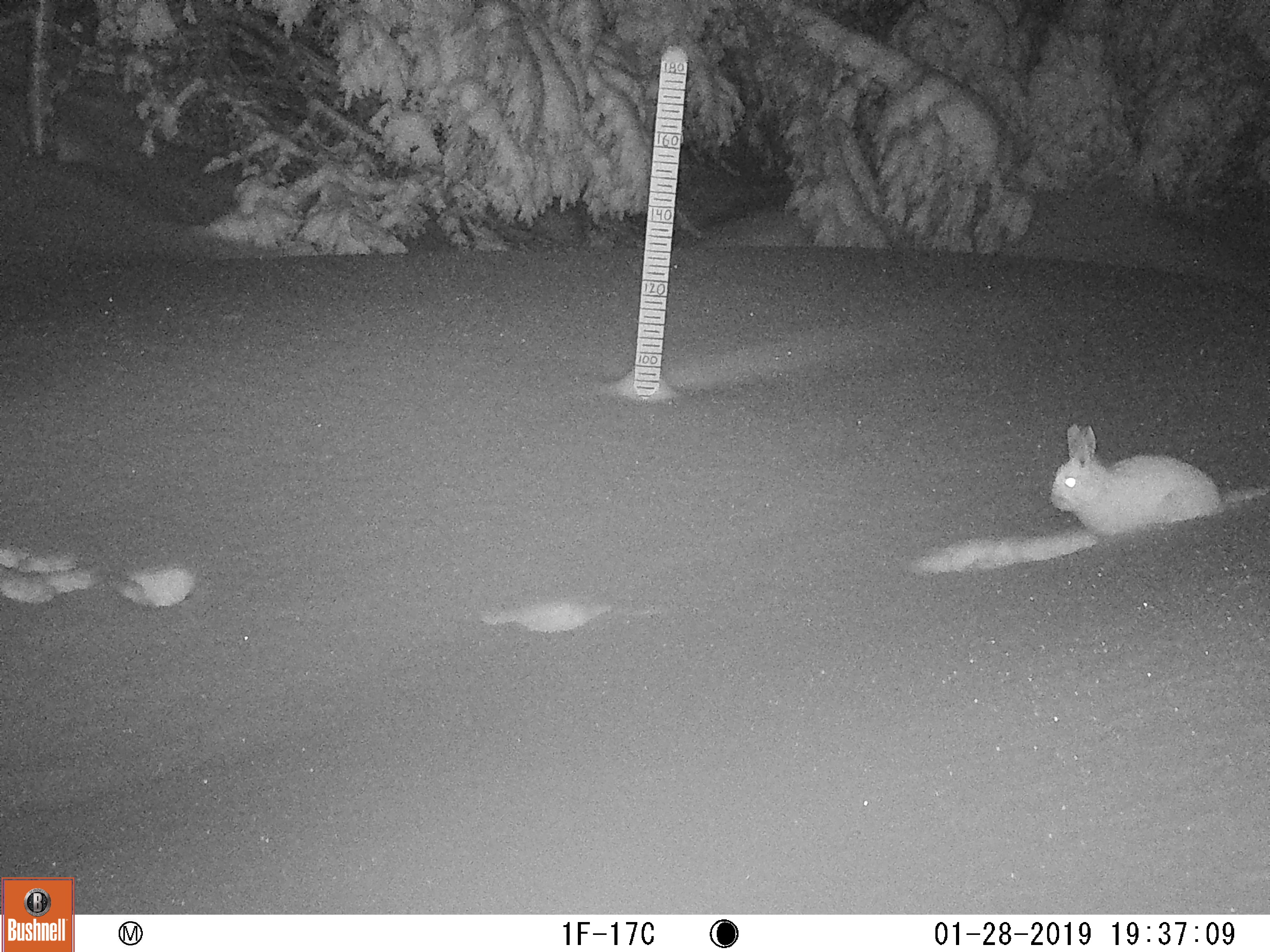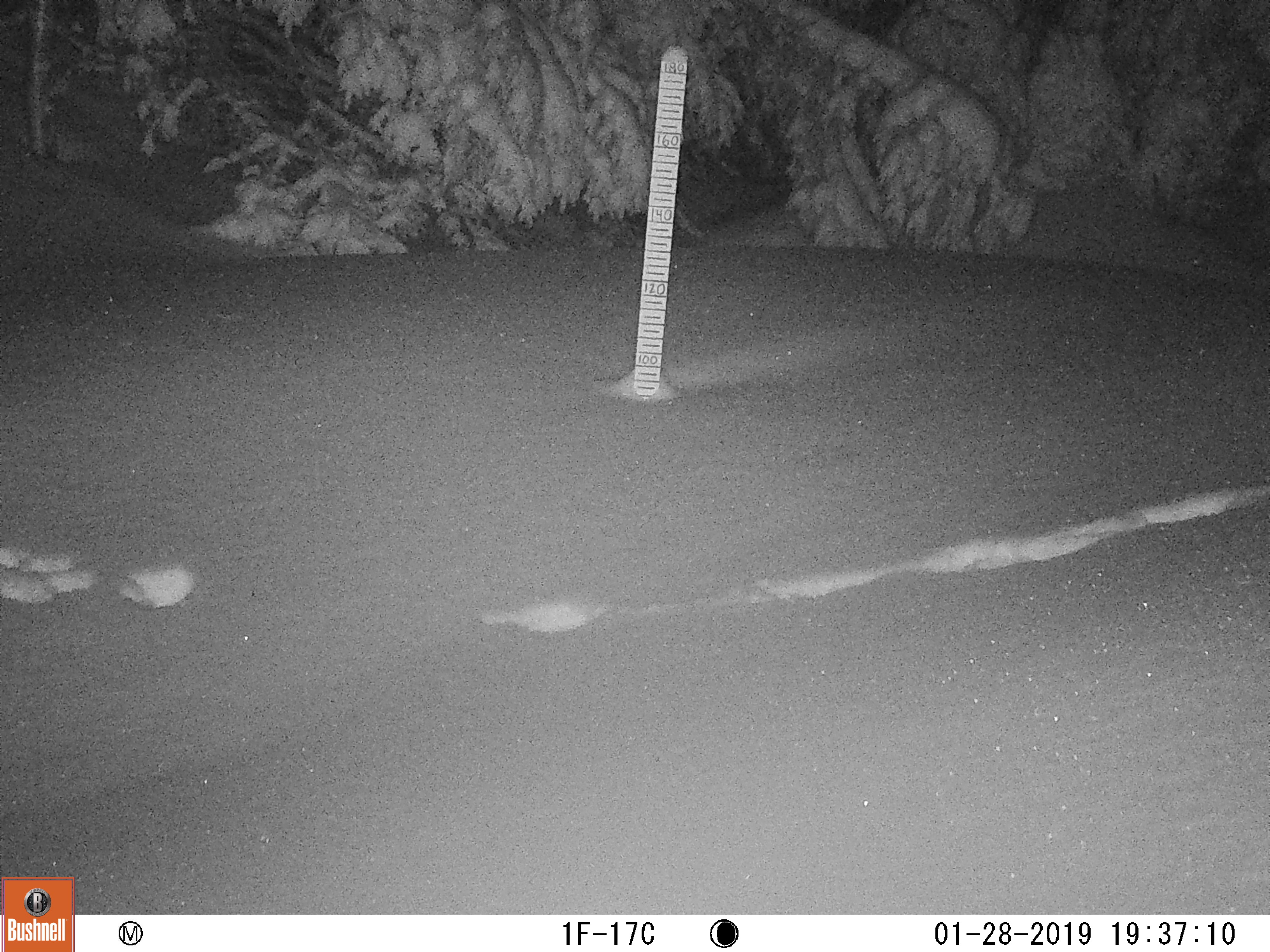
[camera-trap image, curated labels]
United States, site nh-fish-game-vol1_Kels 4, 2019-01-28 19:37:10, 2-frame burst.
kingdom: Animalia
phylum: Chordata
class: Mammalia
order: Lagomorpha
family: Leporidae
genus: Lepus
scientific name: Lepus americanus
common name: snowshoe hare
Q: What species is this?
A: Snowshoe hare (Lepus americanus).